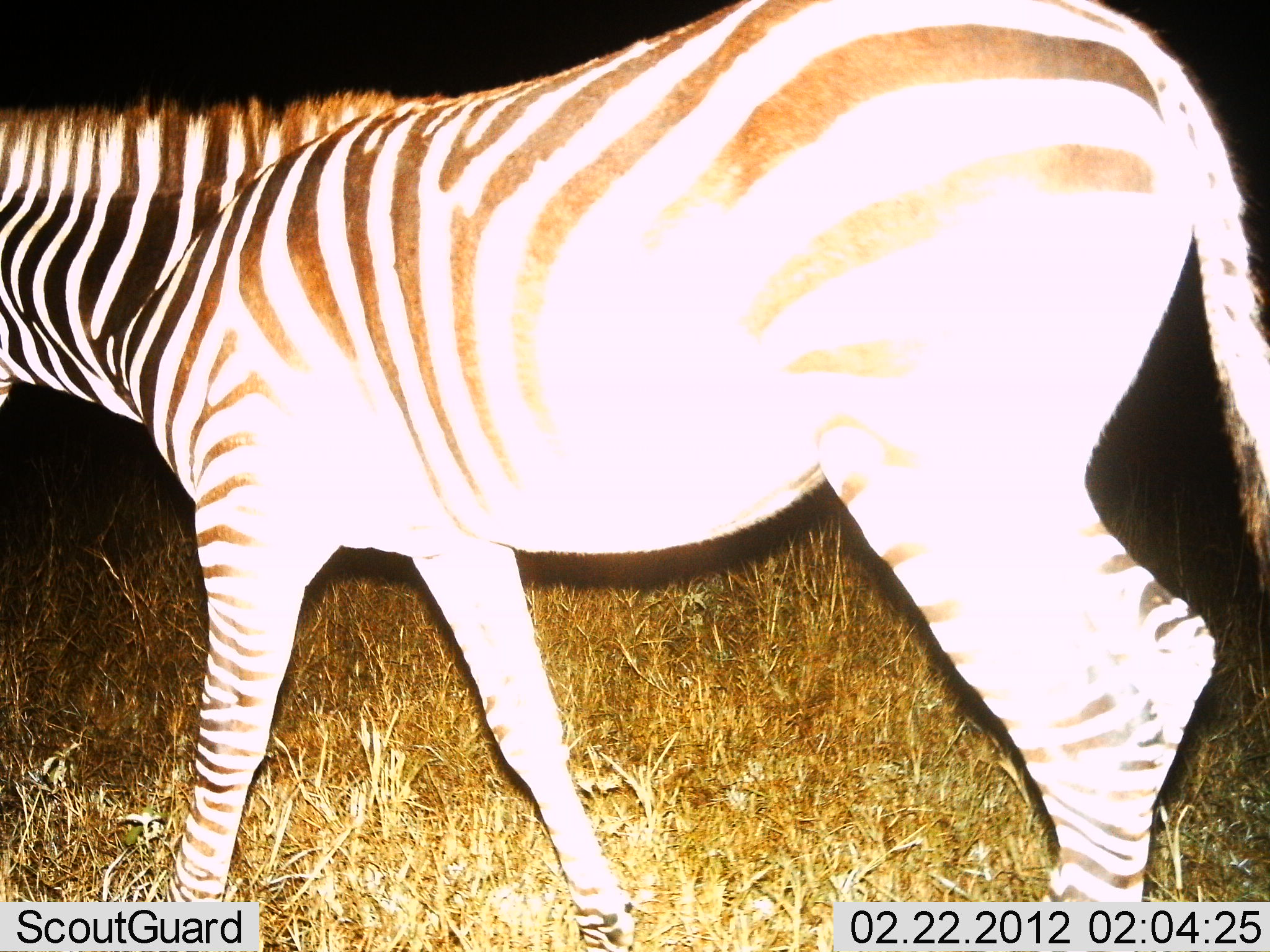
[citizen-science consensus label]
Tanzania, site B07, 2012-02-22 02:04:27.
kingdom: Animalia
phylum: Chordata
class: Mammalia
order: Perissodactyla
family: Equidae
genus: Equus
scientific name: Equus quagga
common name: plains zebra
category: zebra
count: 1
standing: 33%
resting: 0%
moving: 67%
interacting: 0%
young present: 0%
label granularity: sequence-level